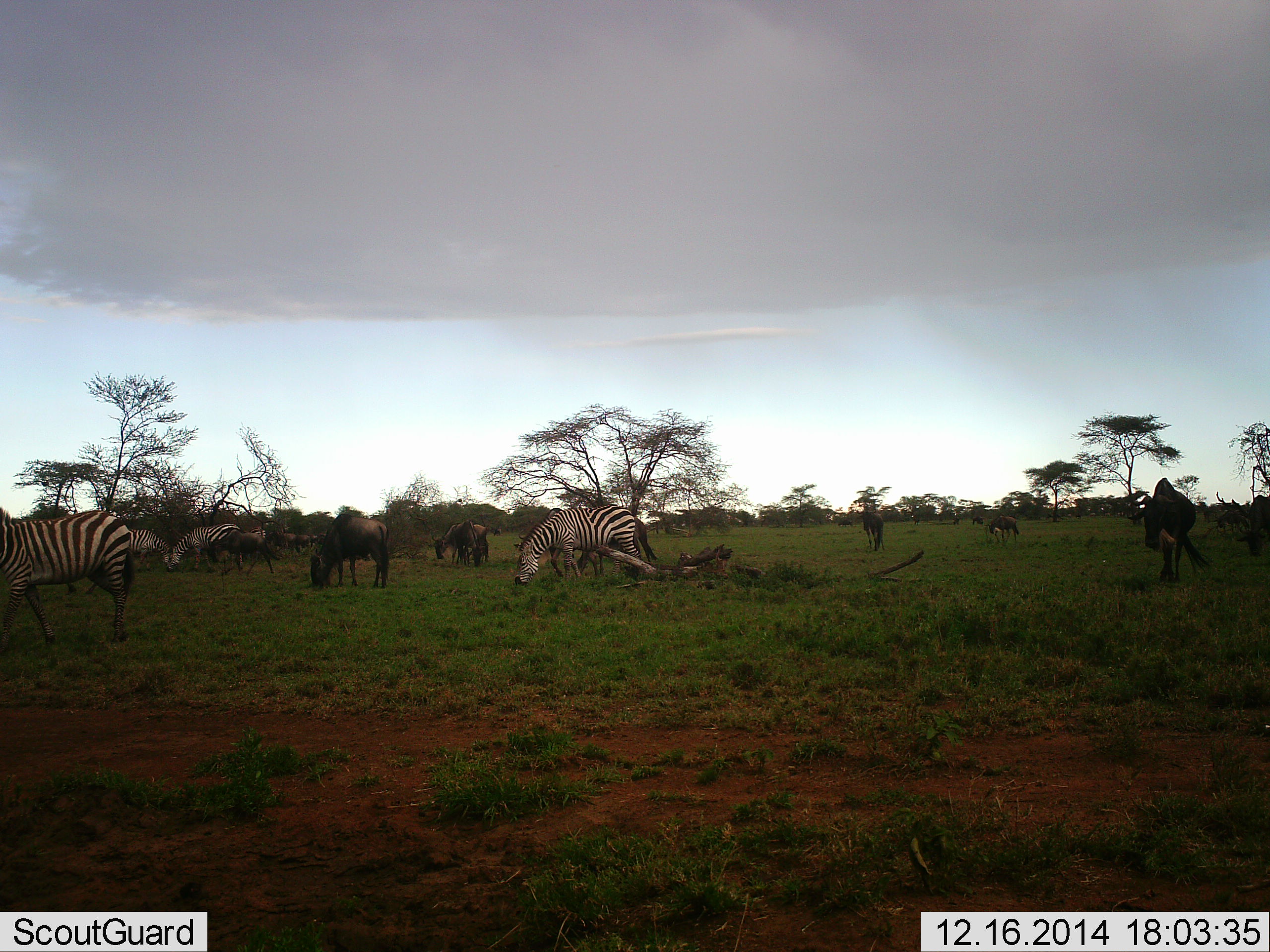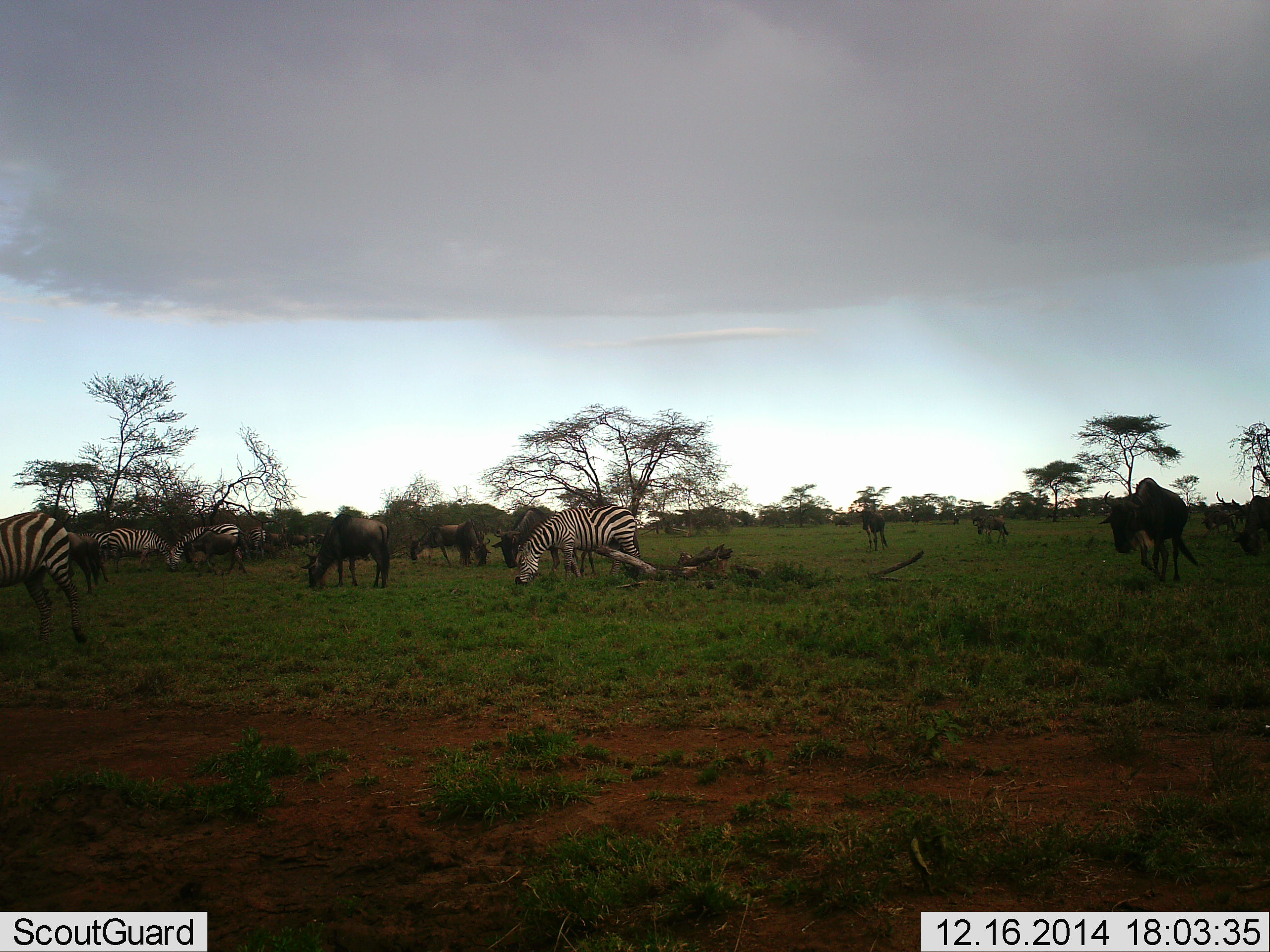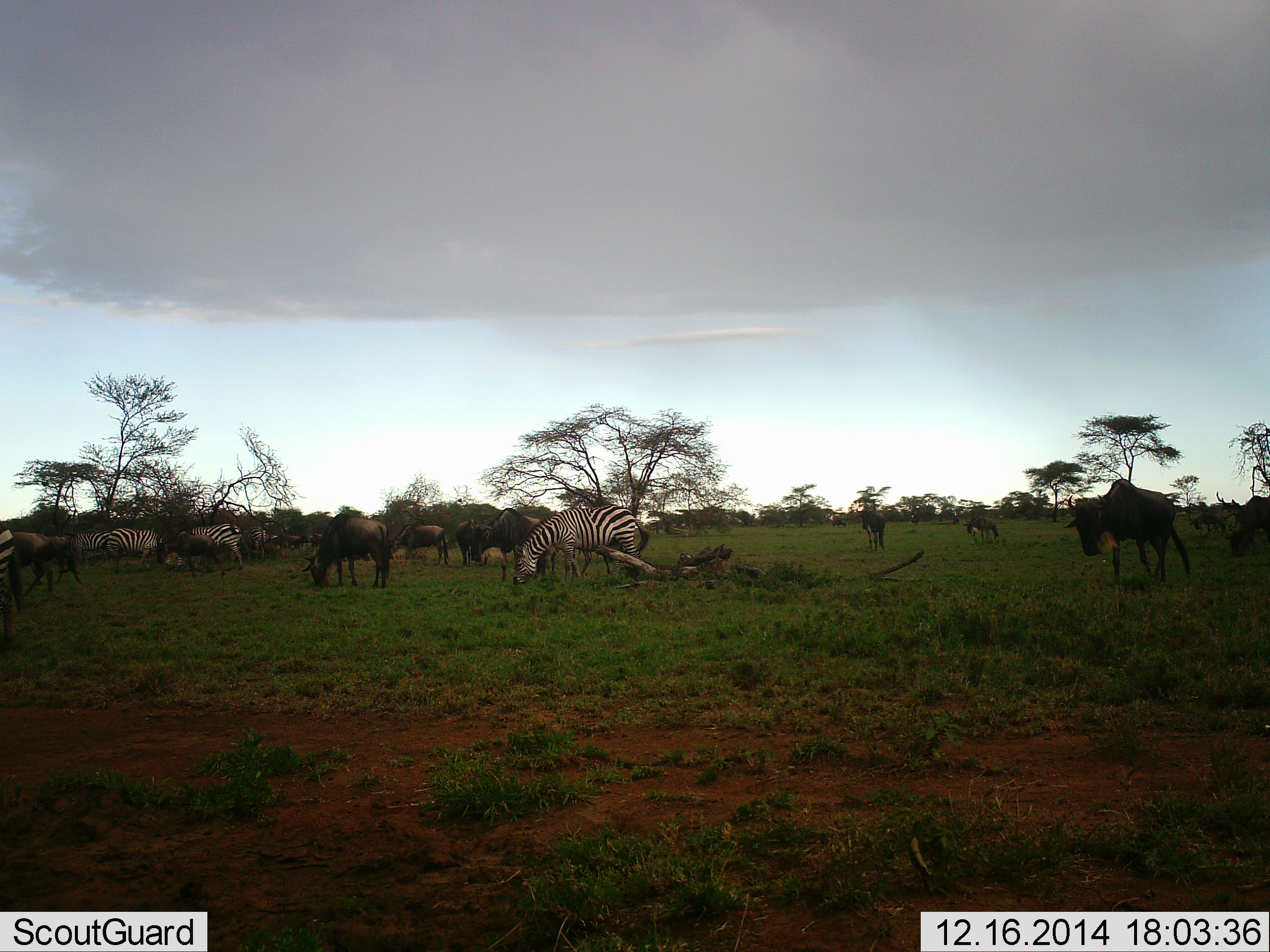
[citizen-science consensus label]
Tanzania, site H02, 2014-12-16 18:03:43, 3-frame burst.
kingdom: Animalia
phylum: Chordata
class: Mammalia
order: Artiodactyla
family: Bovidae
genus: Connochaetes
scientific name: Connochaetes taurinus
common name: blue wildebeest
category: wildebeest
Wildebeest (blue wildebeest) (Connochaetes taurinus), count 8. Behavior (volunteer vote fractions): standing 20%, resting 0%, moving 80%, interacting 0%. Young present (vote fraction): 20%. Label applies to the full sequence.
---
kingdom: Animalia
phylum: Chordata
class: Mammalia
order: Perissodactyla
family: Equidae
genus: Equus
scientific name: Equus quagga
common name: plains zebra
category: zebra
Zebra (plains zebra) (Equus quagga), count 4. Behavior (volunteer vote fractions): standing 45%, resting 0%, moving 27%, interacting 0%. Young present (vote fraction): 0%. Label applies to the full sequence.